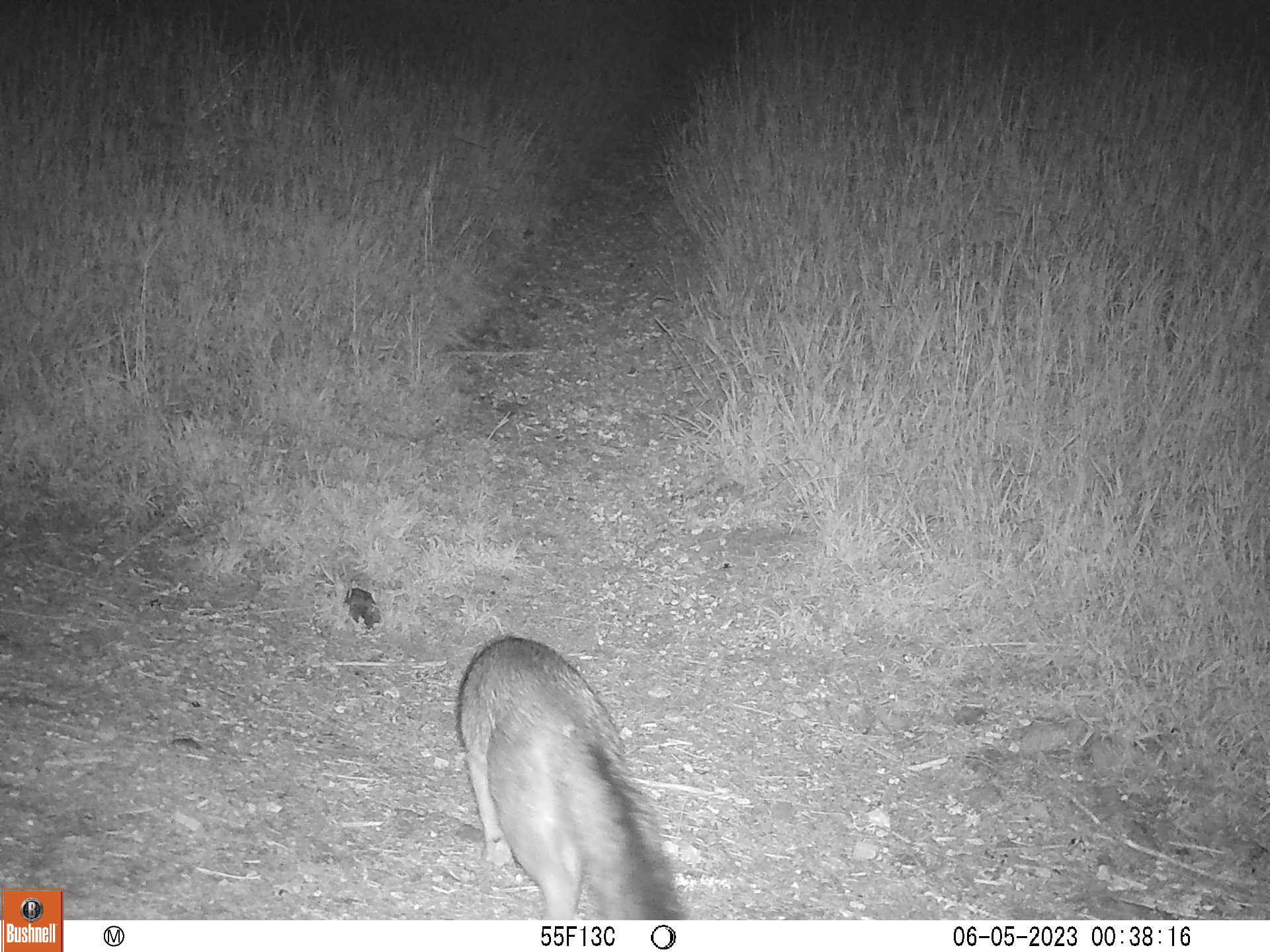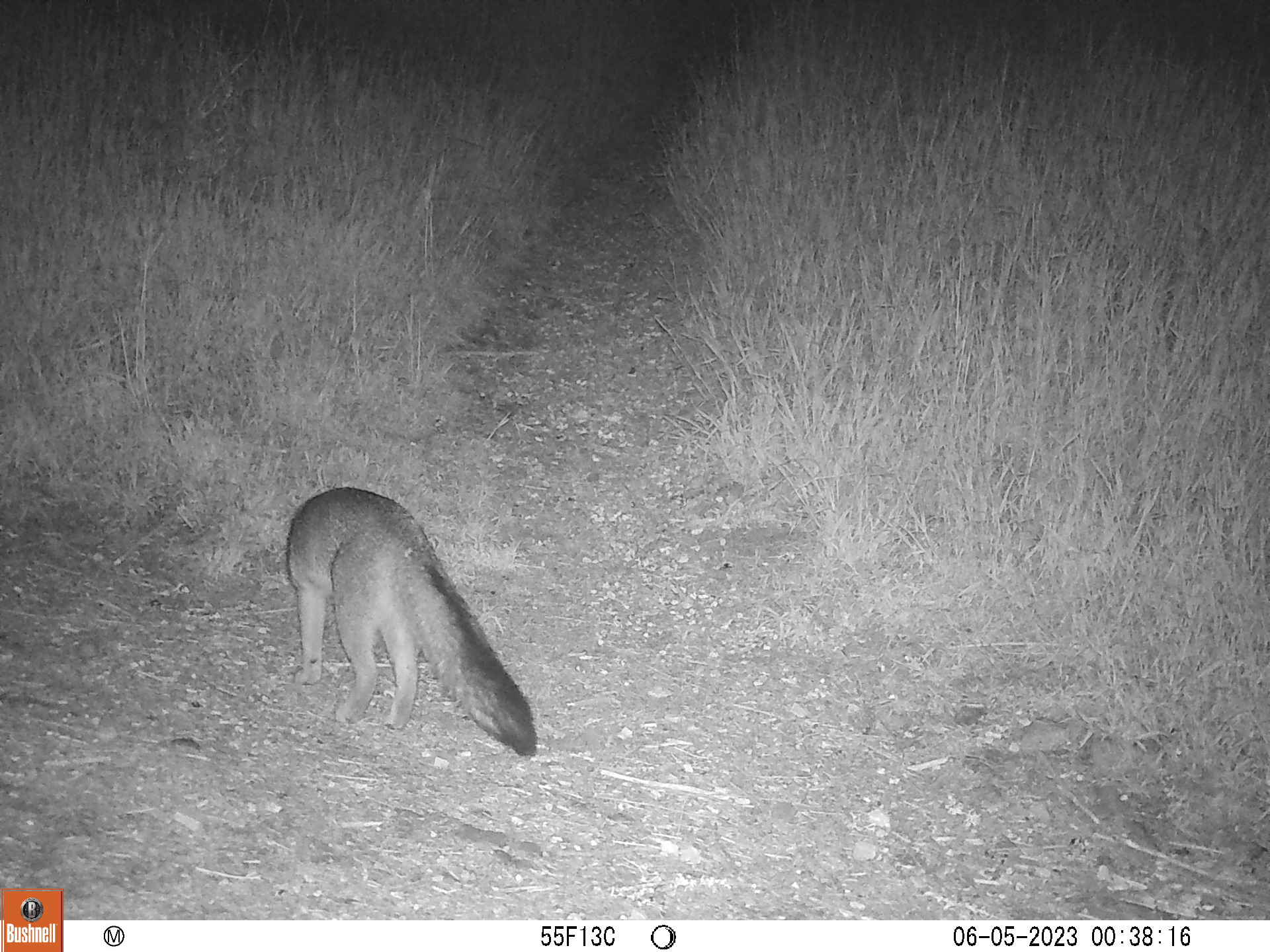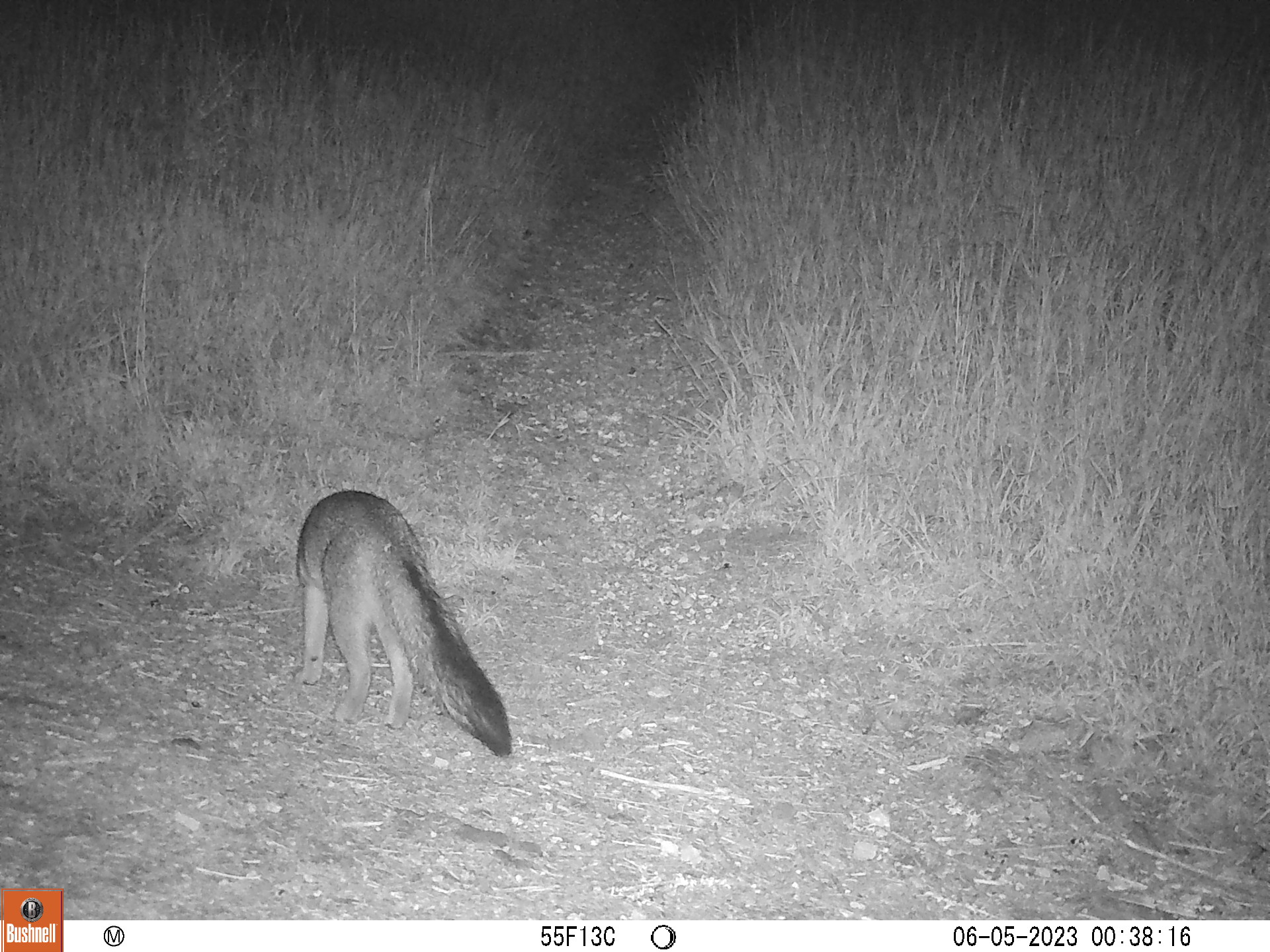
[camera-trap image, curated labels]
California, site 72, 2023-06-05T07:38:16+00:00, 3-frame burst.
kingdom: Animalia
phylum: Chordata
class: Mammalia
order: Carnivora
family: Canidae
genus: Urocyon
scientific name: Urocyon cinereoargenteus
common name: gray fox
Gray fox (Urocyon cinereoargenteus).